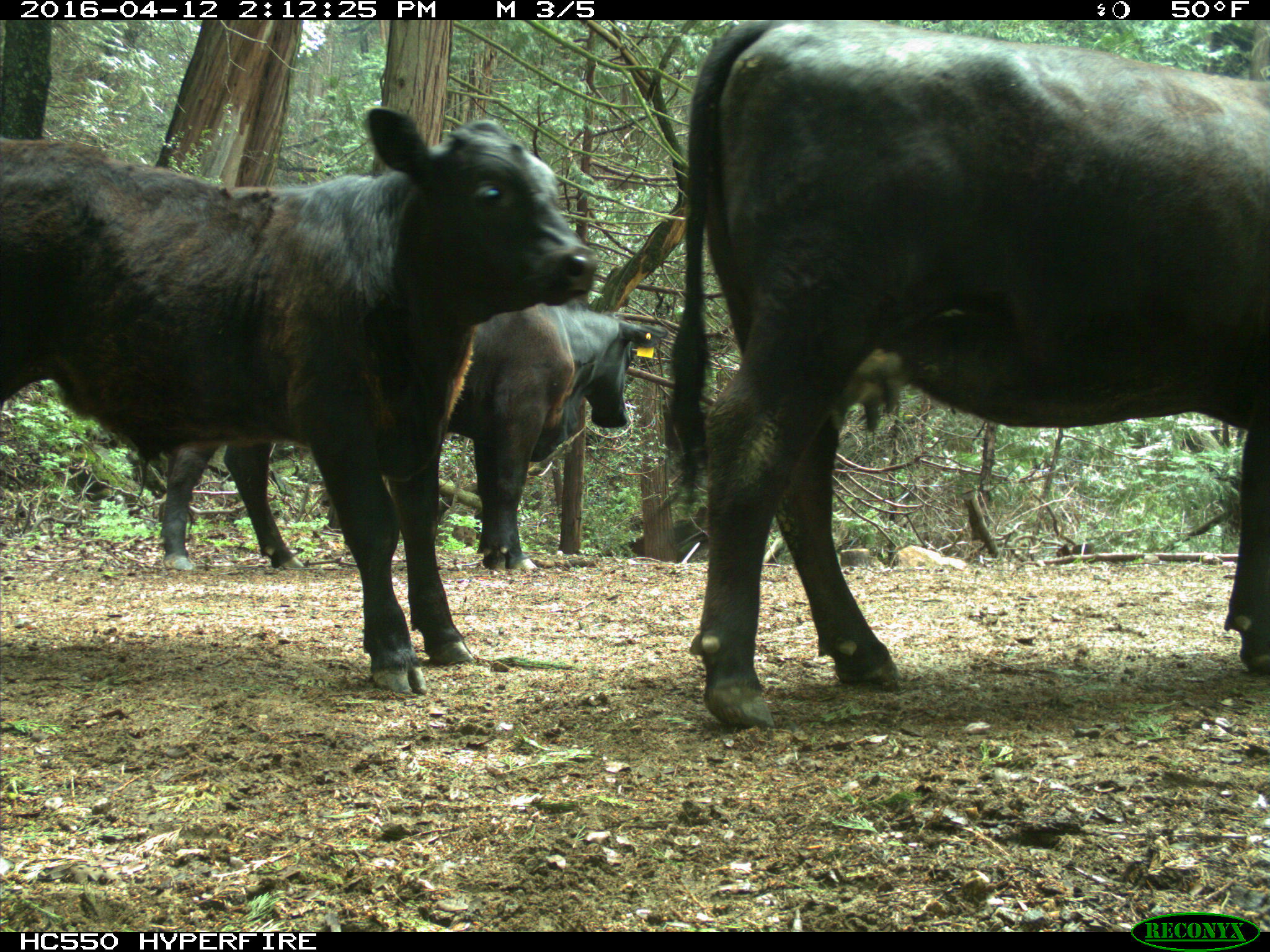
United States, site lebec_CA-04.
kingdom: Animalia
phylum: Chordata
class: Mammalia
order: Artiodactyla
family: Bovidae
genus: Bos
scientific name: Bos taurus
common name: domestic cow